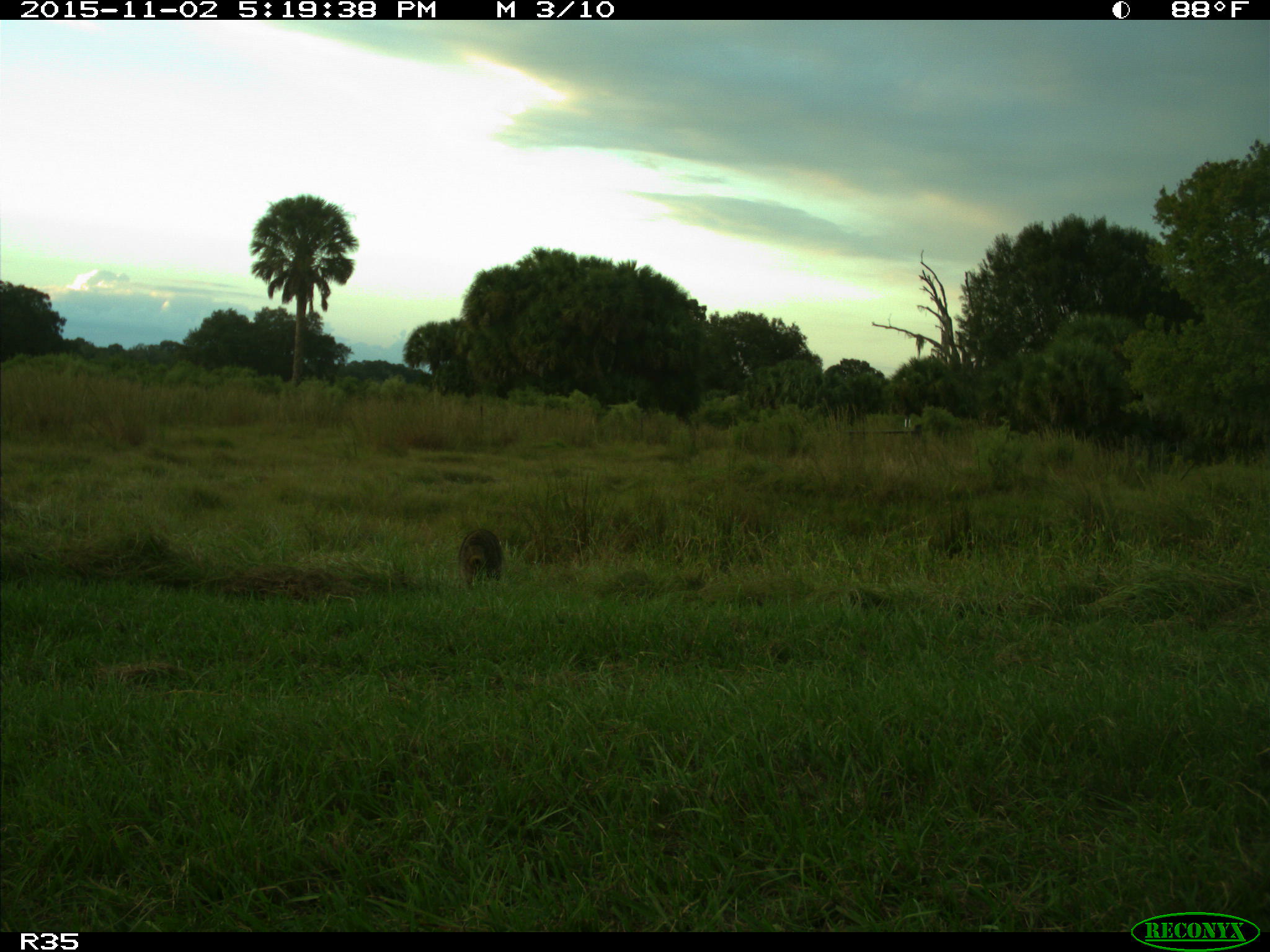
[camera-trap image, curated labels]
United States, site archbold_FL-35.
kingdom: Animalia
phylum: Chordata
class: Mammalia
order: Carnivora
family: Procyonidae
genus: Procyon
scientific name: Procyon lotor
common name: common raccoon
Procyon lotor (common raccoon).